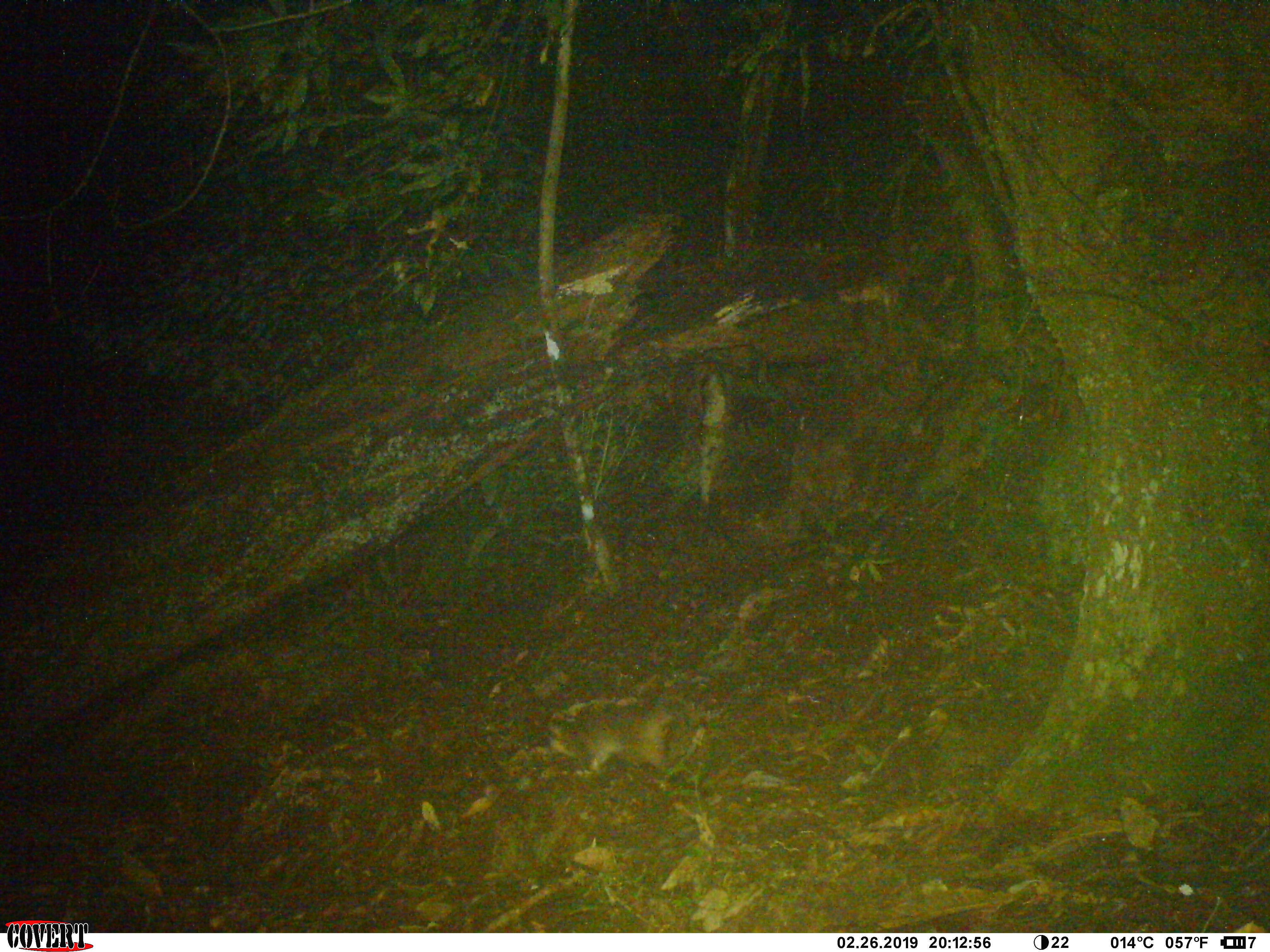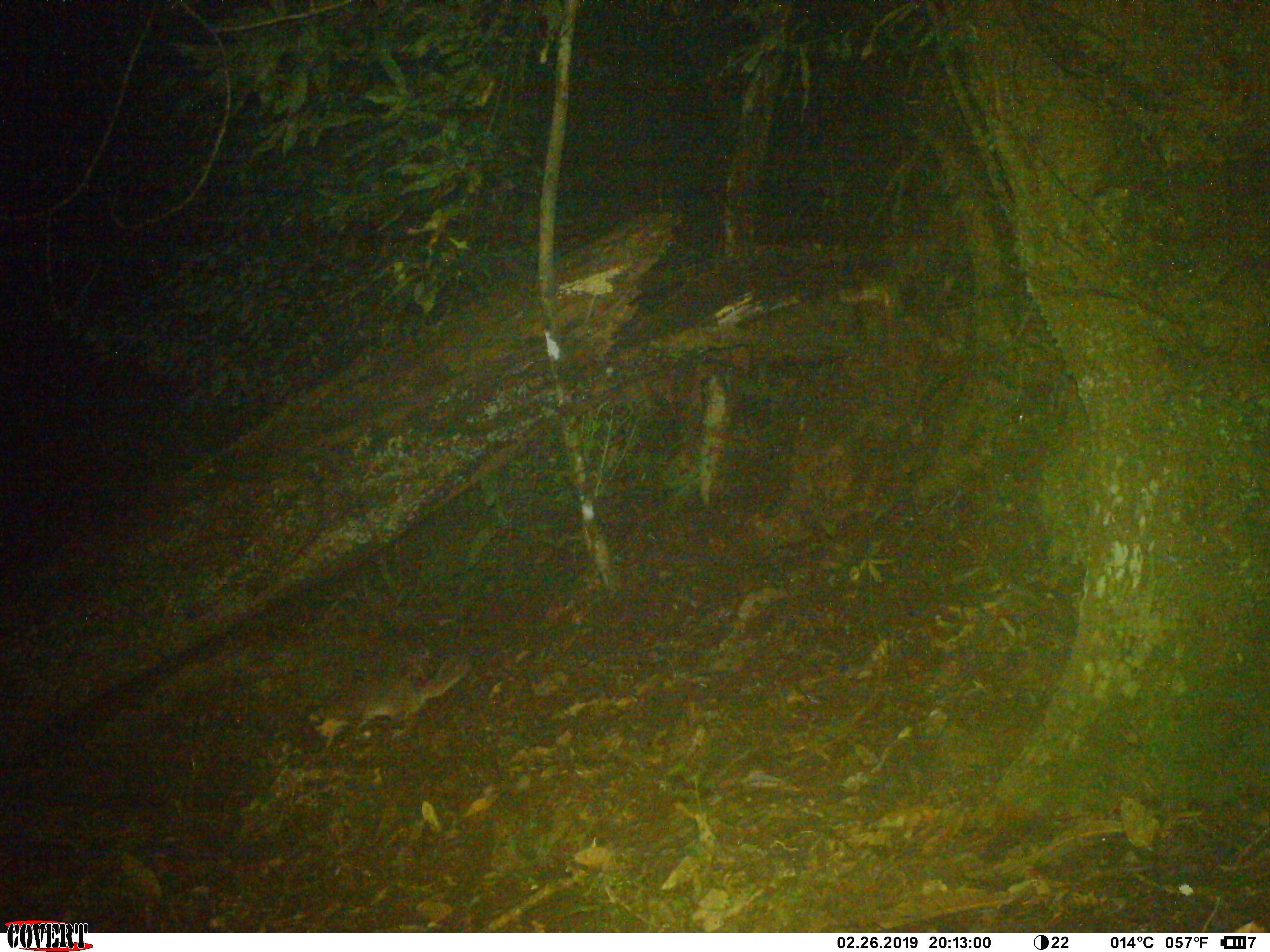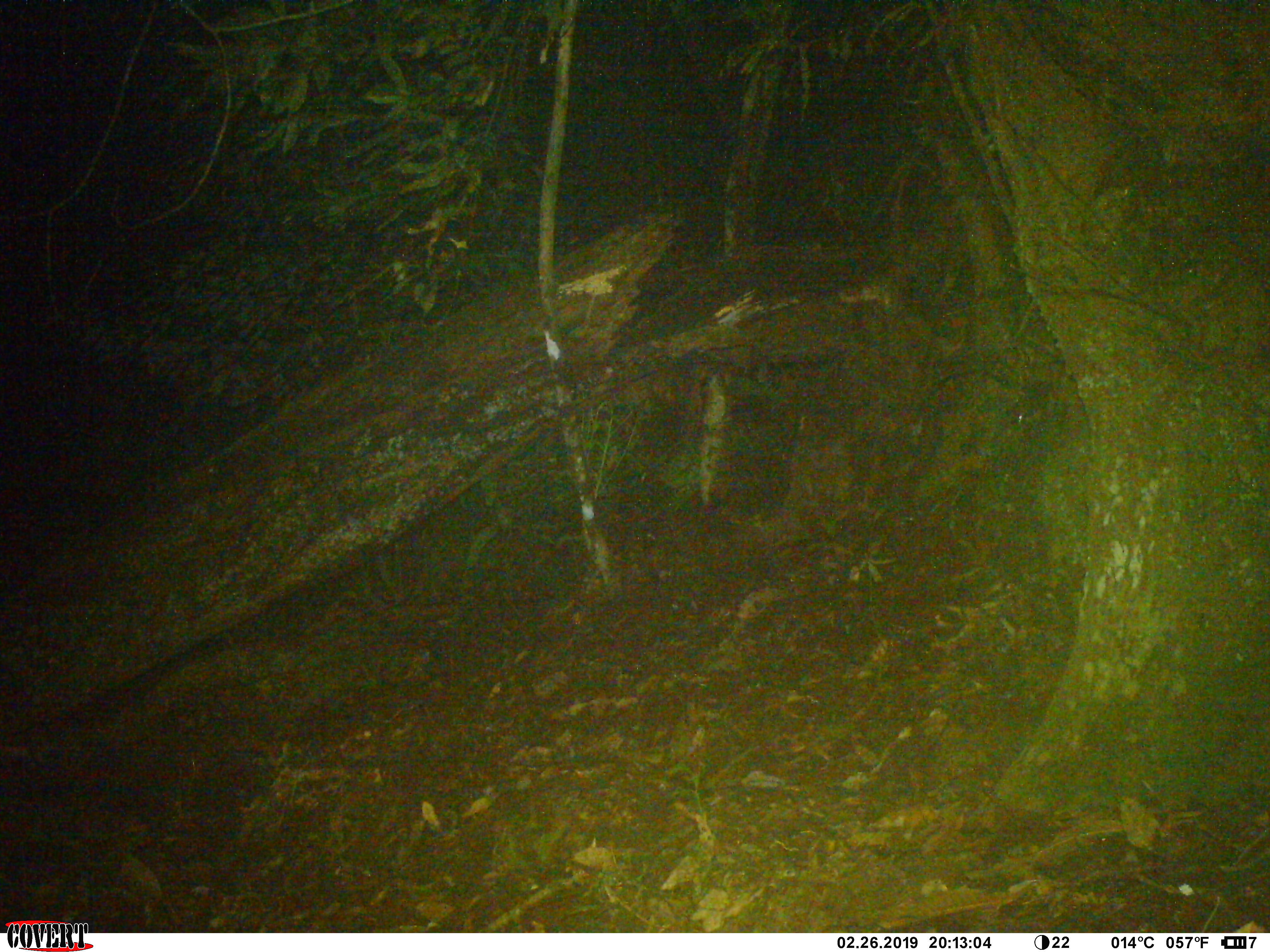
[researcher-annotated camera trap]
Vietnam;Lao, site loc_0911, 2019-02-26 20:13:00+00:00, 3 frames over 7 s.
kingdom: Animalia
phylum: Chordata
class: Mammalia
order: Carnivora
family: Mustelidae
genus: Melogale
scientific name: Melogale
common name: ferret badger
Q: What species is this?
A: Ferret badger (Melogale).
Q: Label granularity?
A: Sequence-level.